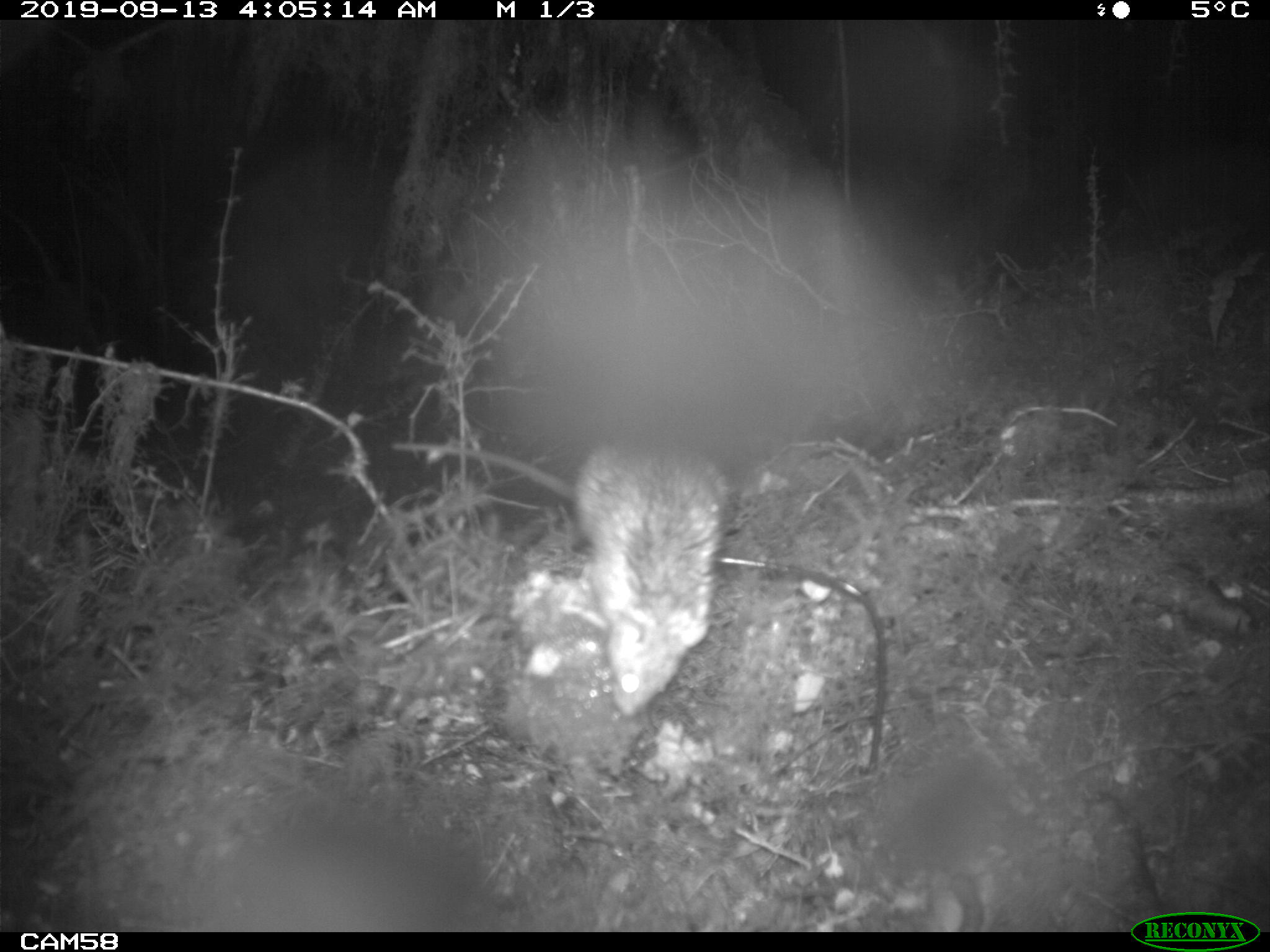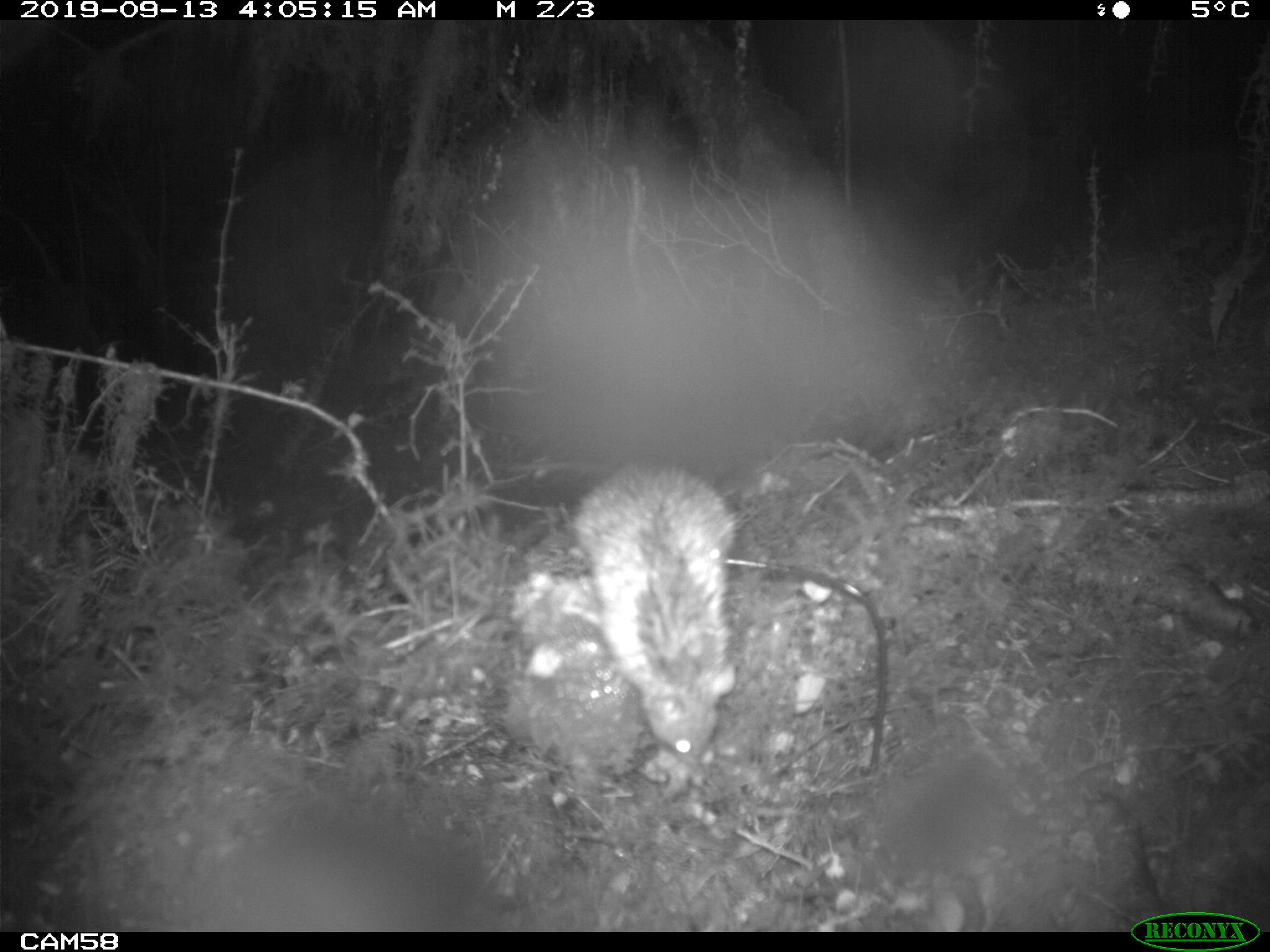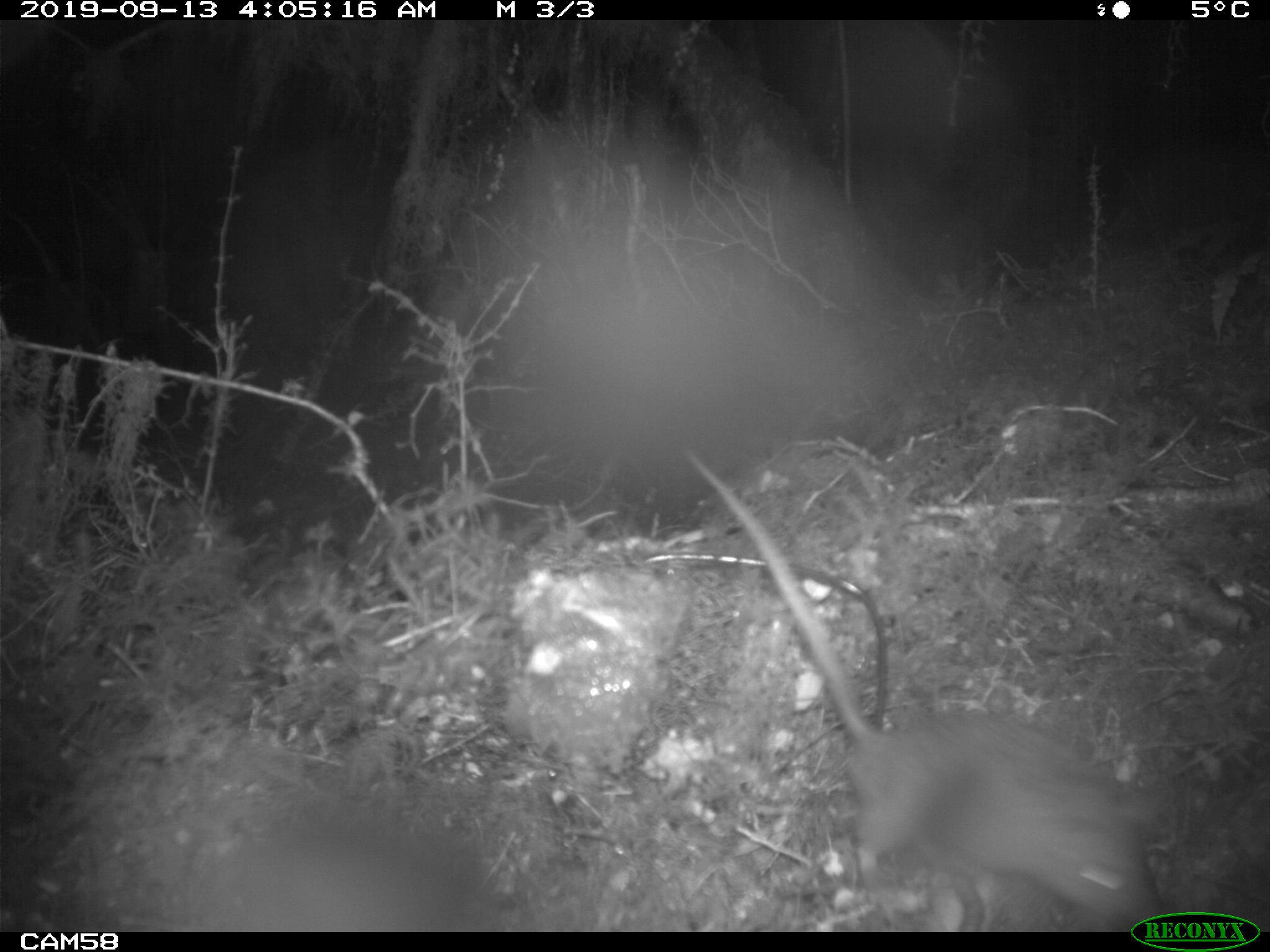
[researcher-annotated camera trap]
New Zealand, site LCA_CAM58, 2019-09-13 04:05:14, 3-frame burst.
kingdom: Animalia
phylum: Chordata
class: Mammalia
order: Rodentia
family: Muridae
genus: Rattus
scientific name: Rattus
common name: rat